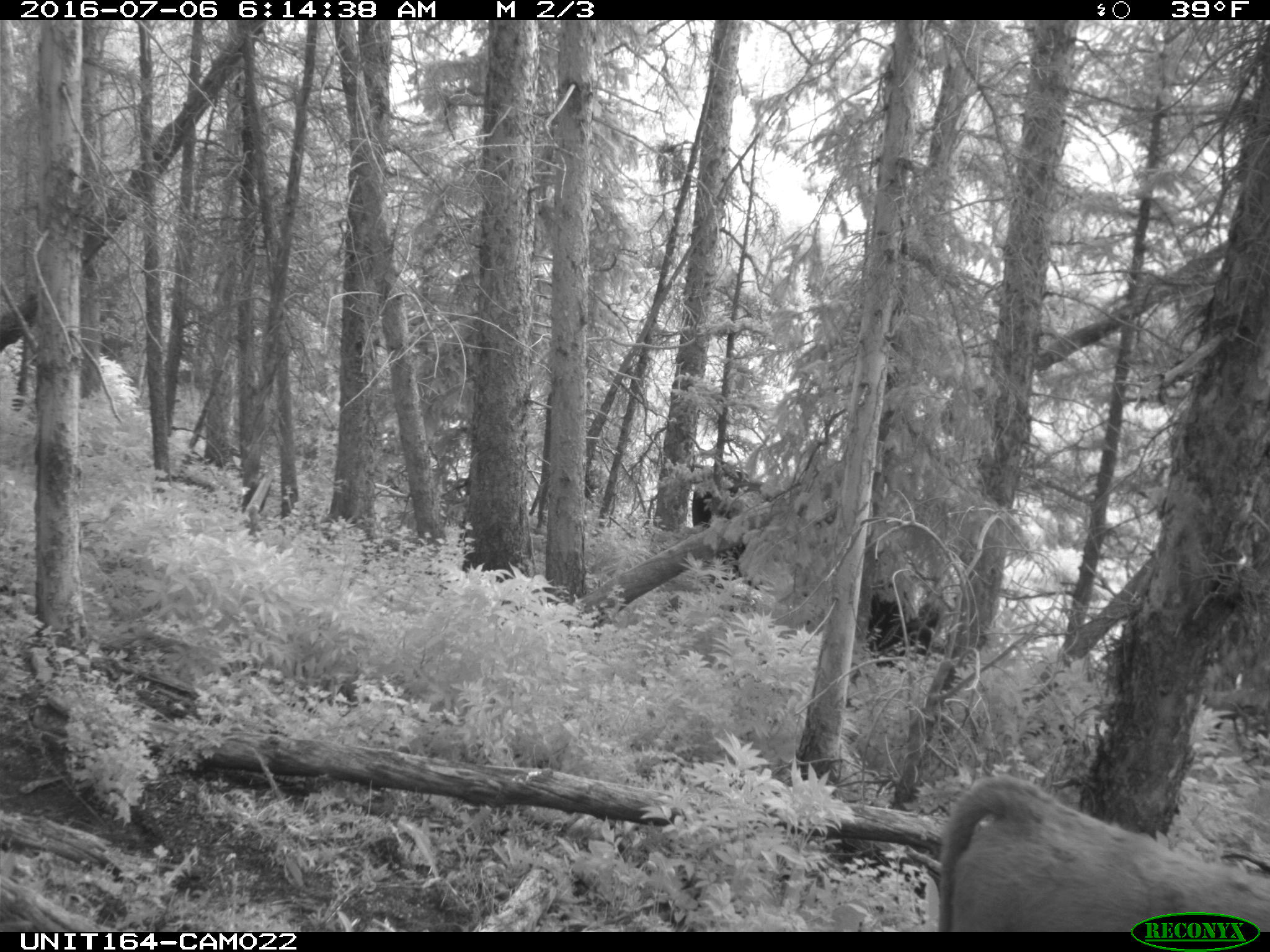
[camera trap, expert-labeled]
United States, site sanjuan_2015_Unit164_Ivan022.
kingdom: Animalia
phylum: Chordata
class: Mammalia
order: Artiodactyla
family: Bovidae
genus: Bos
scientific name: Bos taurus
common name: domestic cow